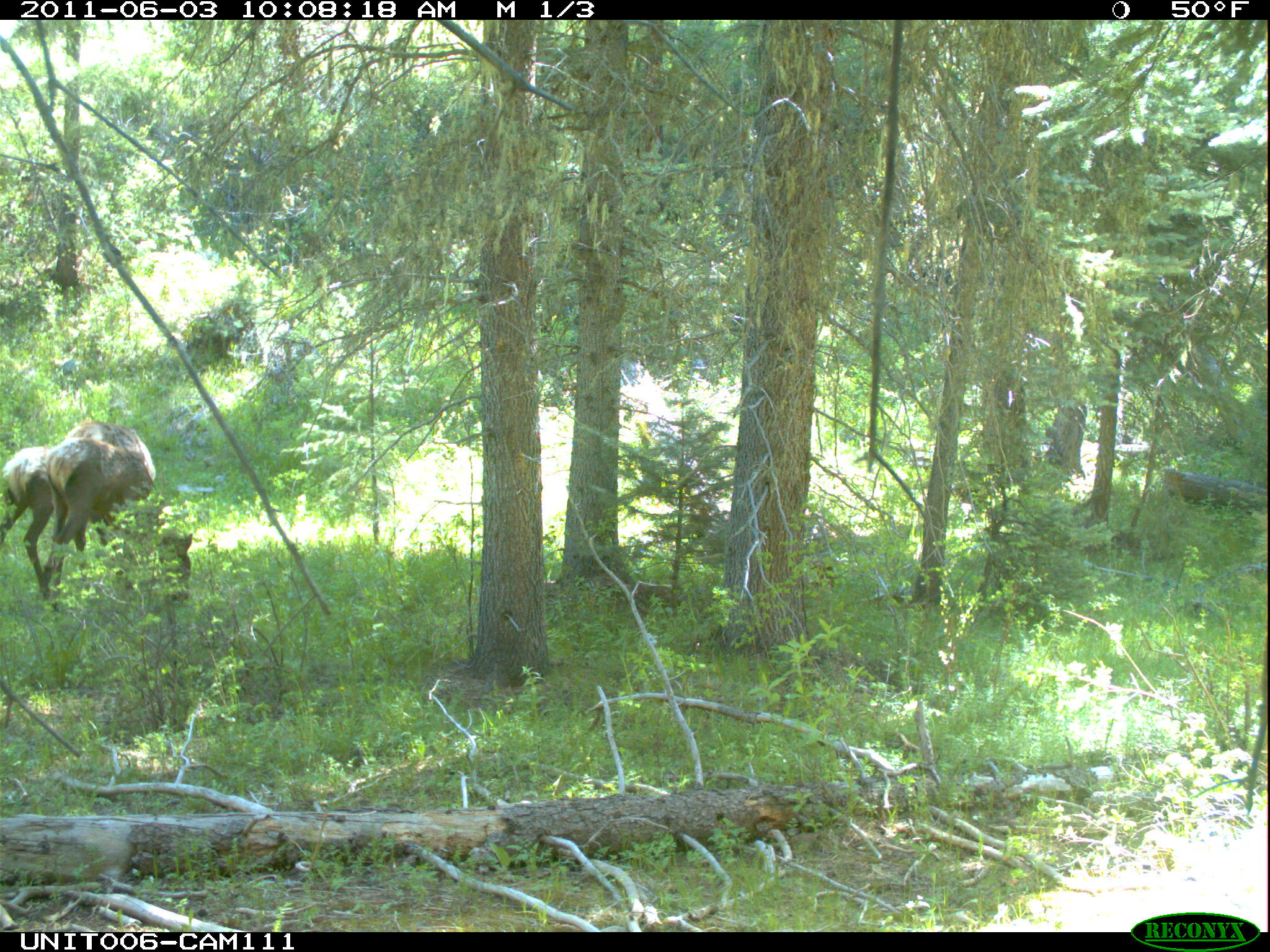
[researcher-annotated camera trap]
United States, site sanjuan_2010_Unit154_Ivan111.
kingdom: Animalia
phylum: Chordata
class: Mammalia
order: Artiodactyla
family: Cervidae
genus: Cervus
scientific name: Cervus elaphus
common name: red deer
Cervus elaphus (red deer).